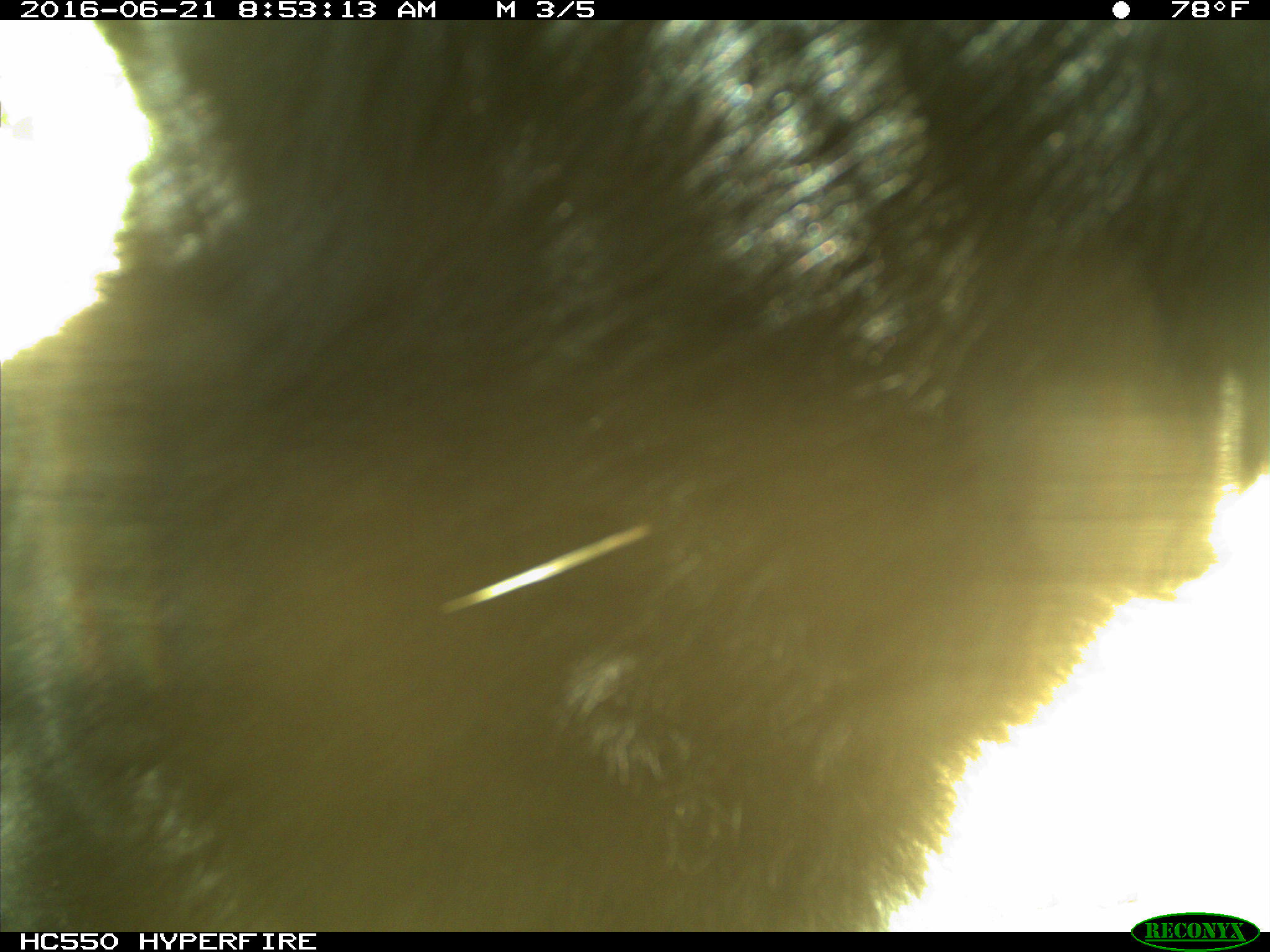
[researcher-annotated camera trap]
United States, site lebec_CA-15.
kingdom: Animalia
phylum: Chordata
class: Mammalia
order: Carnivora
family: Ursidae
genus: Ursus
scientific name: Ursus americanus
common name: american black bear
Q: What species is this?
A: Ursus americanus (american black bear).